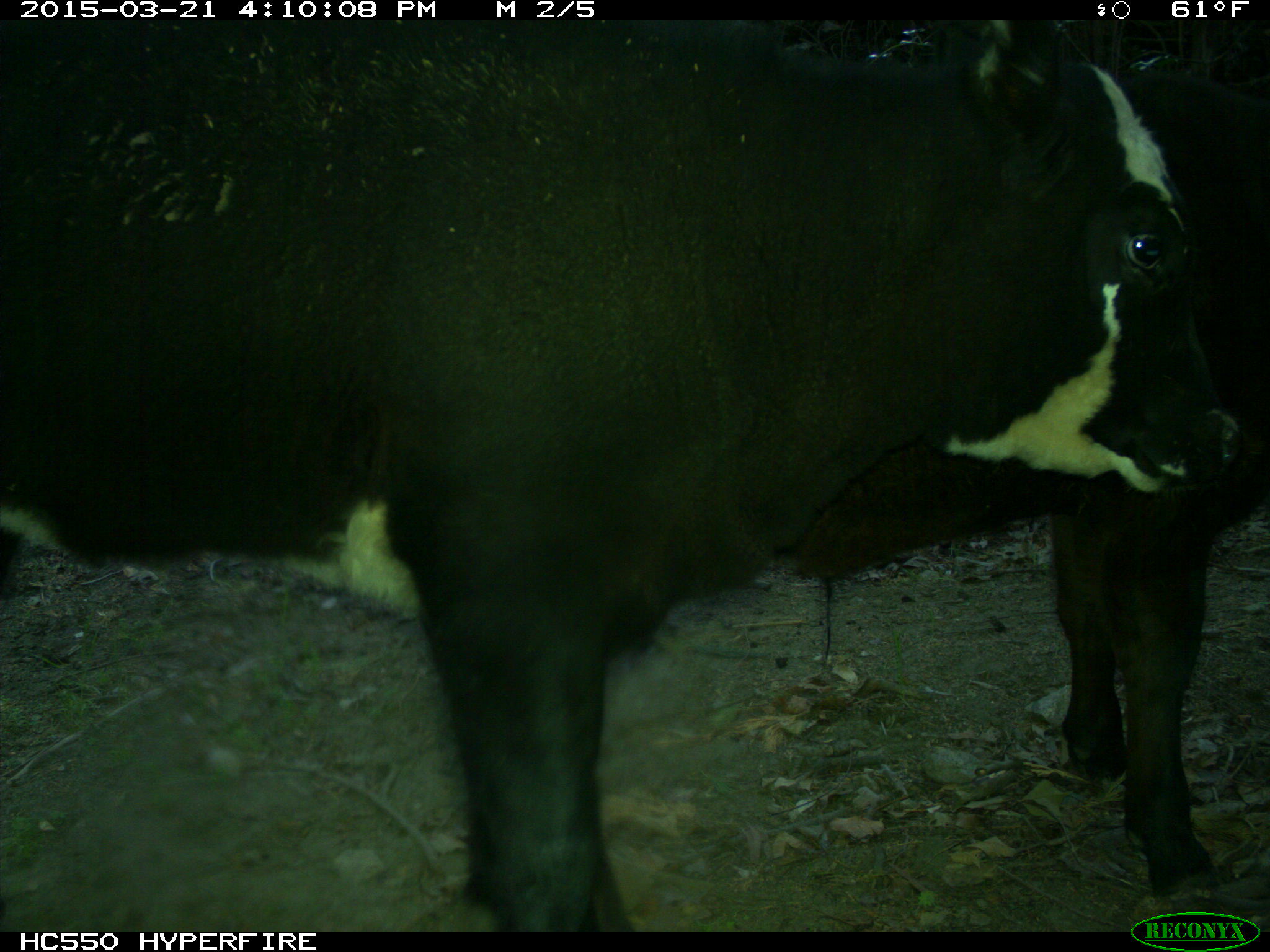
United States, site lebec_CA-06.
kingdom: Animalia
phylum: Chordata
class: Mammalia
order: Artiodactyla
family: Bovidae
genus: Bos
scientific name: Bos taurus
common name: domestic cow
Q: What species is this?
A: Bos taurus (domestic cow).